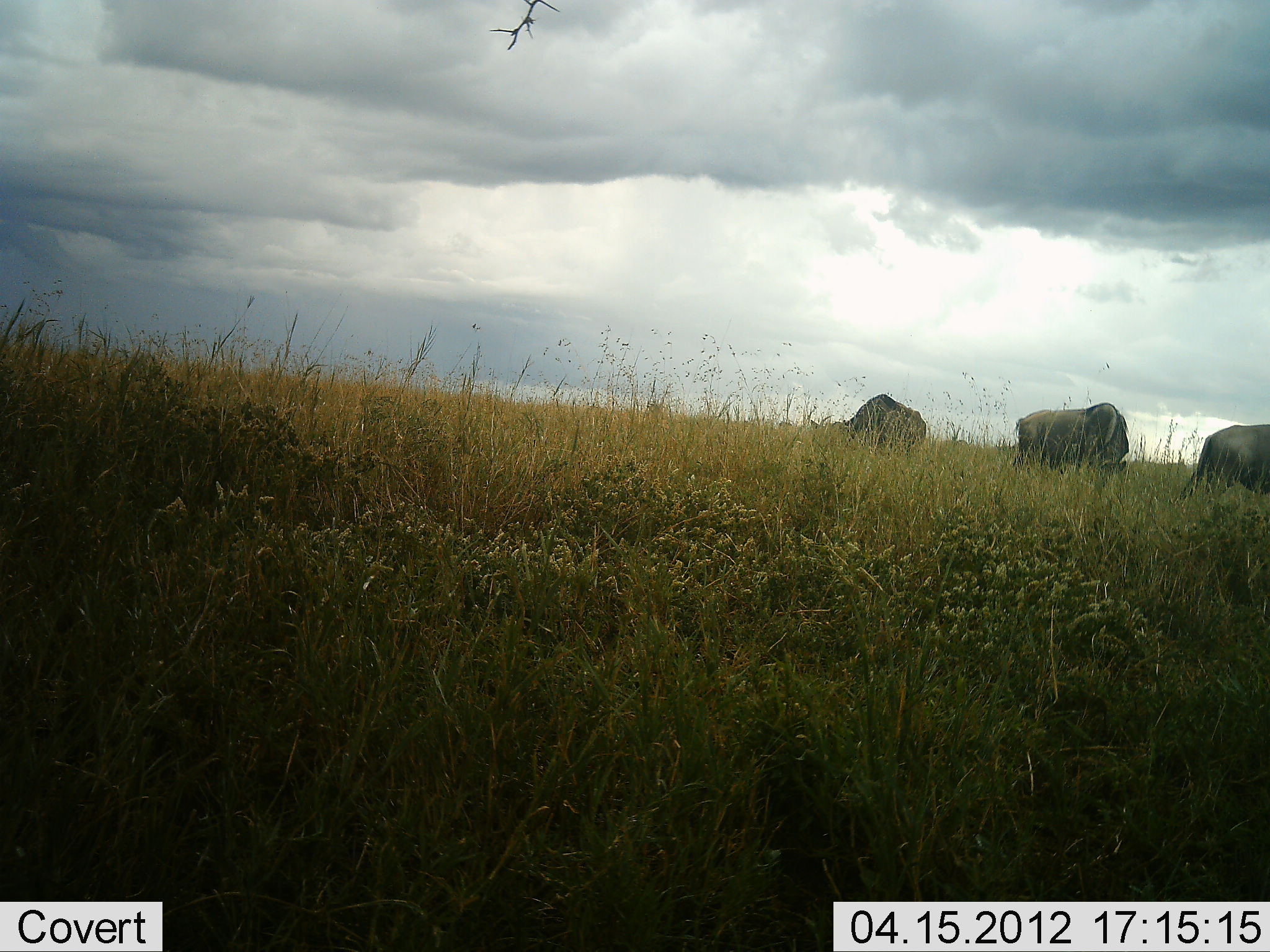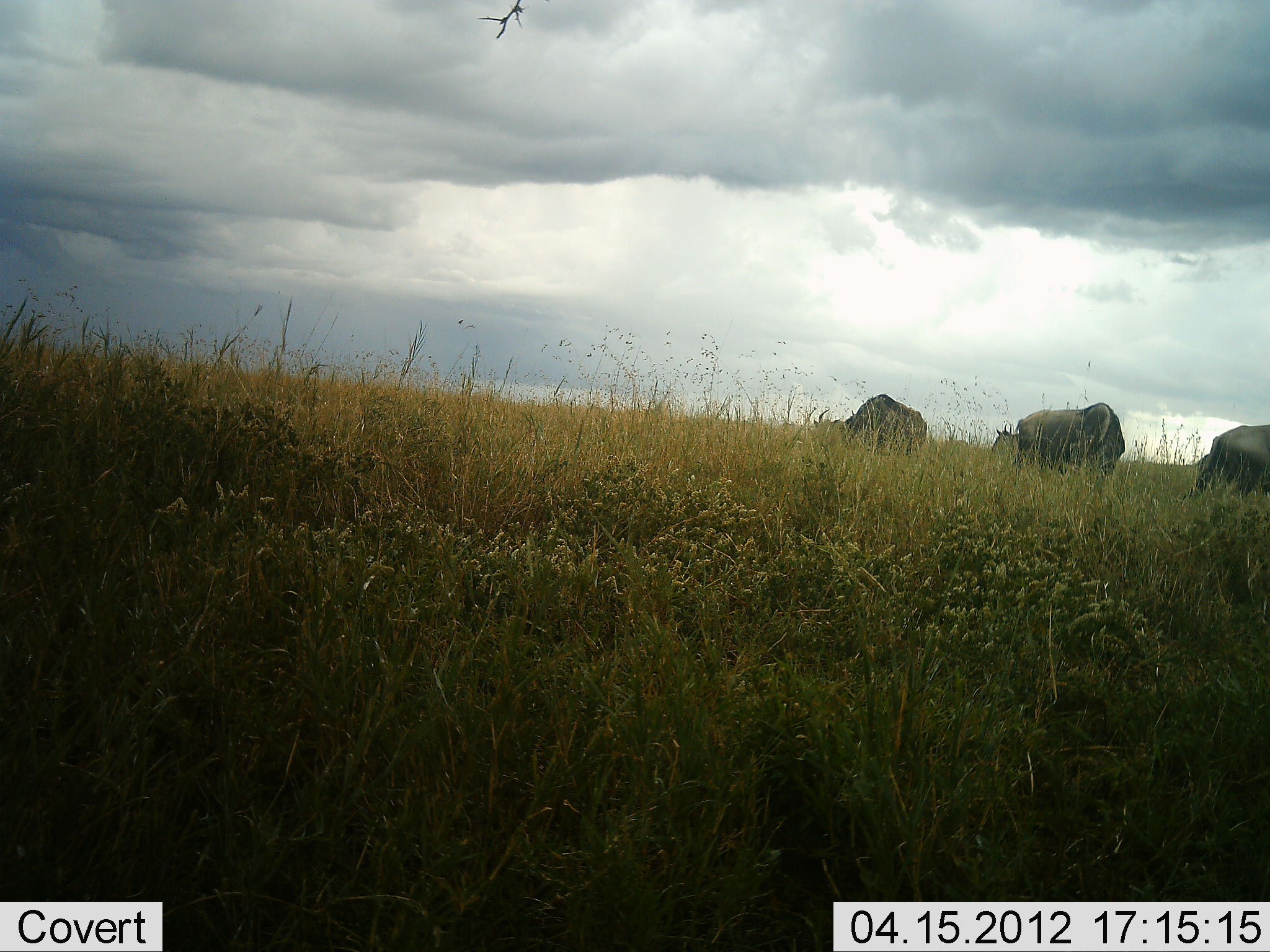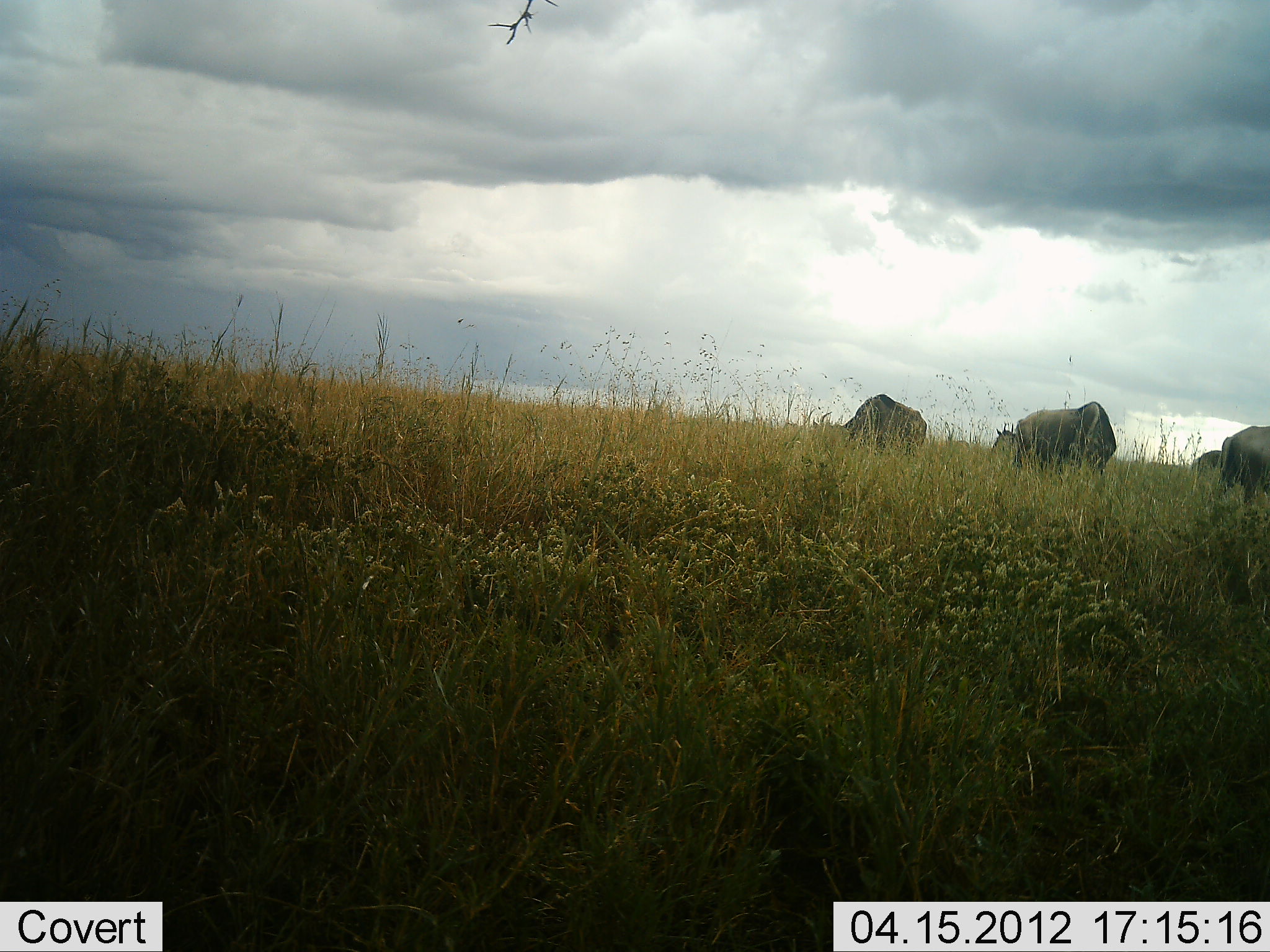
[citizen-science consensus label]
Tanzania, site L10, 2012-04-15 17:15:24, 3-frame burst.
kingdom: Animalia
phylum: Chordata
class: Mammalia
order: Artiodactyla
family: Bovidae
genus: Connochaetes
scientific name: Connochaetes taurinus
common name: blue wildebeest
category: wildebeest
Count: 4.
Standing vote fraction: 50%.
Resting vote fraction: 0%.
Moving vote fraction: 31%.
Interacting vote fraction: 0%.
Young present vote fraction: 0%.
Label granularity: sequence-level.